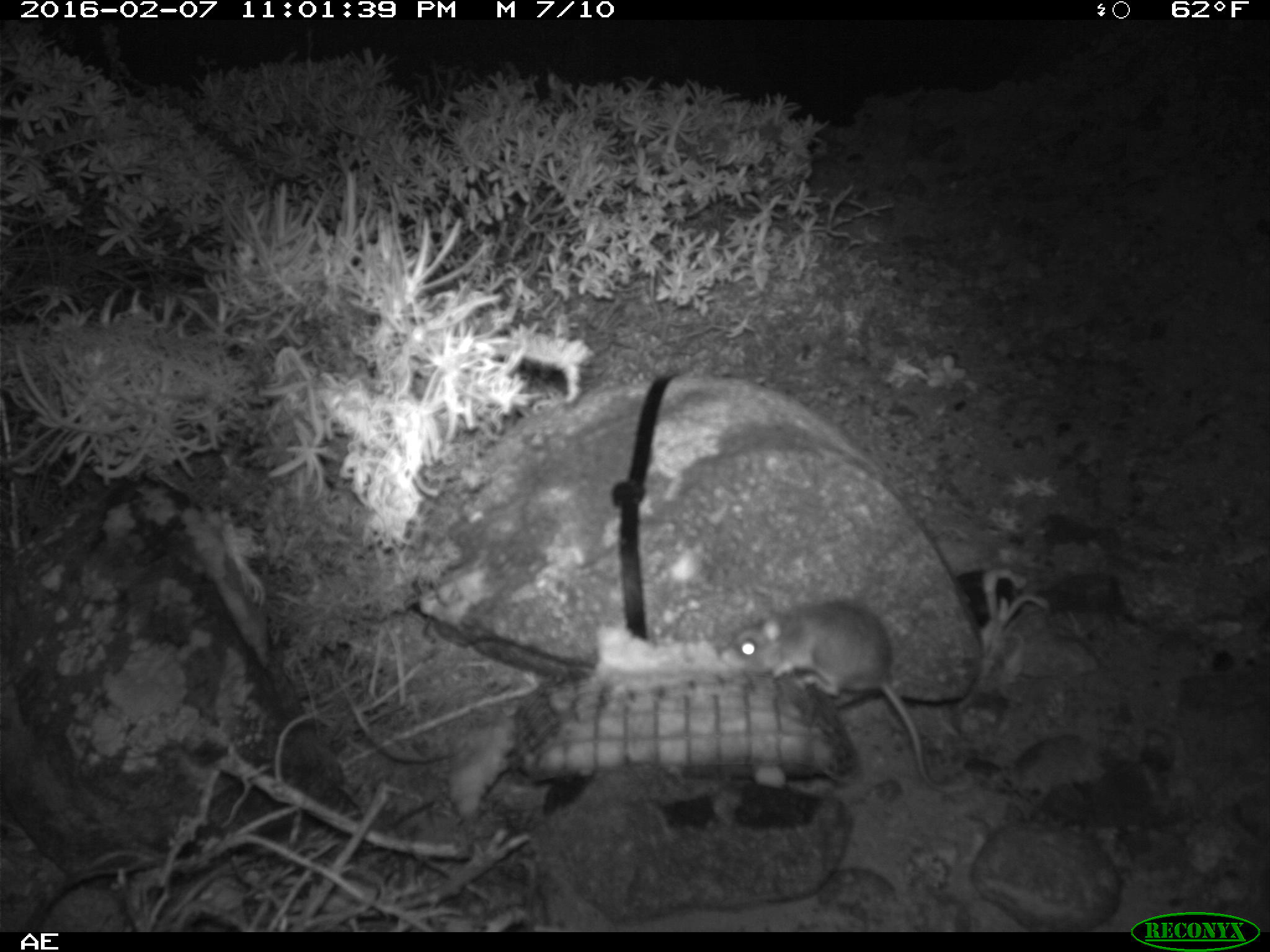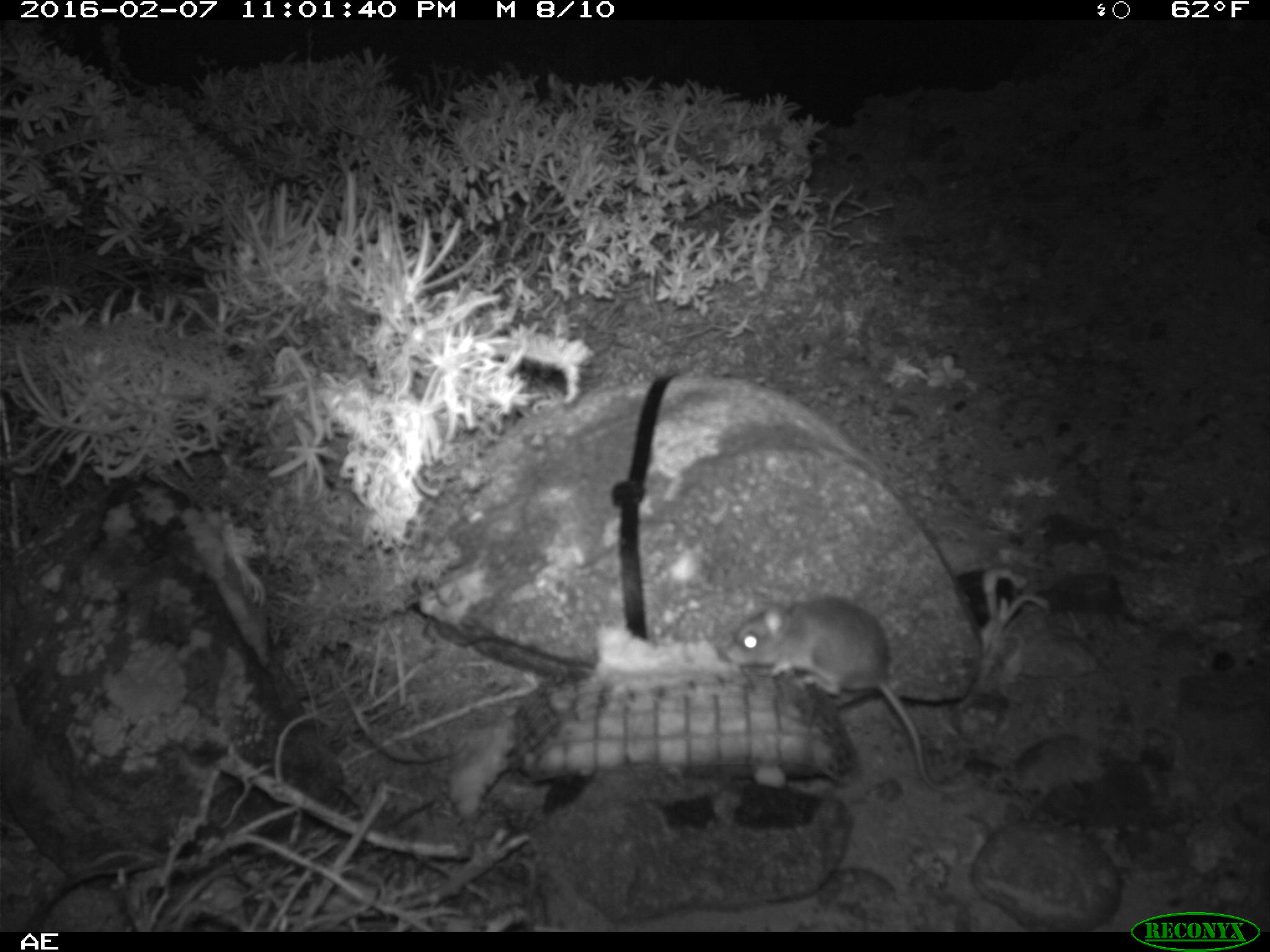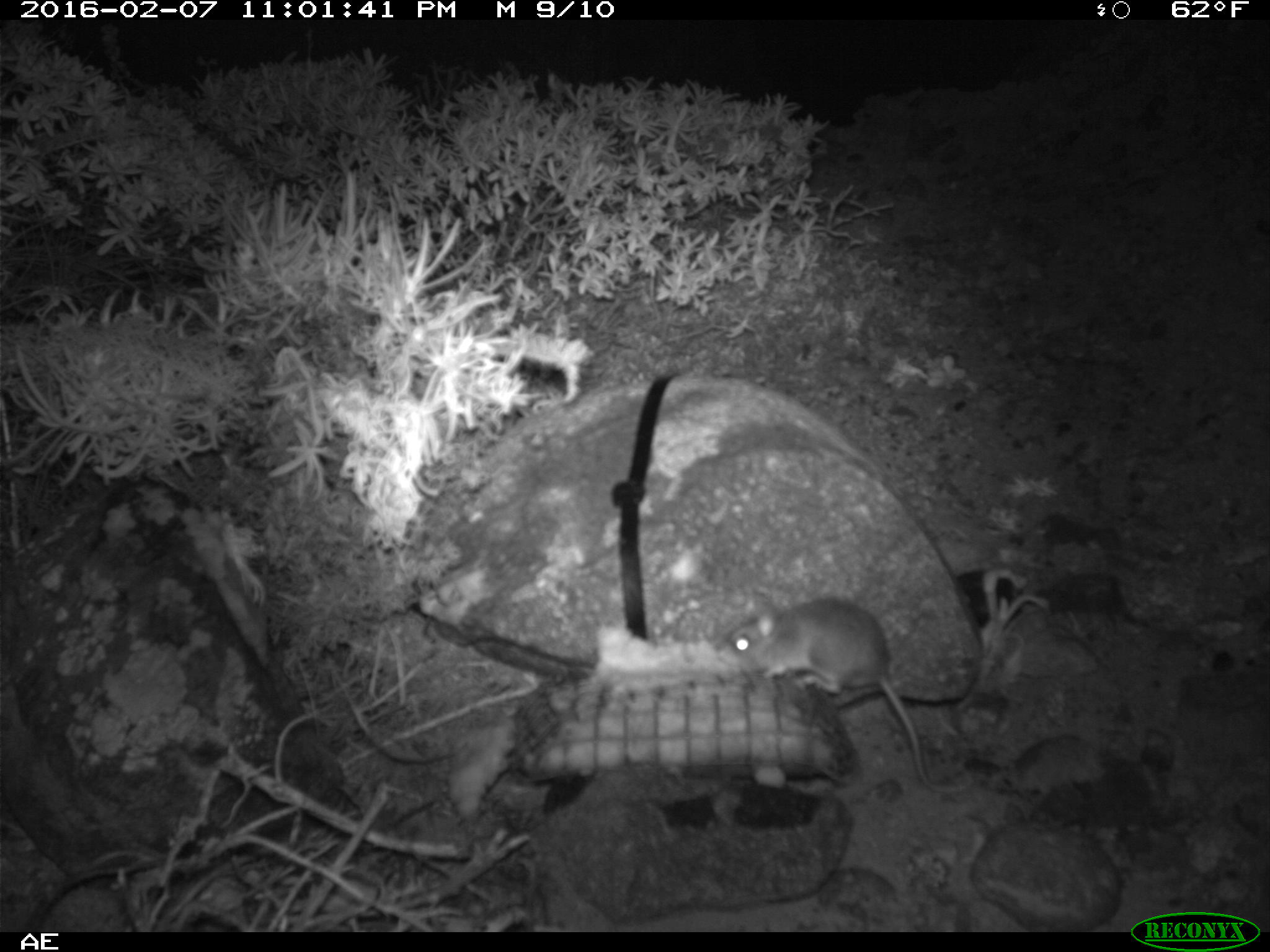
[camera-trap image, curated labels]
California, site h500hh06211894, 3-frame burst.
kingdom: Animalia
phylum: Chordata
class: Mammalia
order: Rodentia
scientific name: Rodentia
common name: rodent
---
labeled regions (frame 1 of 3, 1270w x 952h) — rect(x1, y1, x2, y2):
rodent: rect(719, 603, 970, 797)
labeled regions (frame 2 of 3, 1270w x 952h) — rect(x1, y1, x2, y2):
rodent: rect(726, 593, 974, 793)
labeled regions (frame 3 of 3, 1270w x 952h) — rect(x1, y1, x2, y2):
rodent: rect(717, 598, 966, 797)